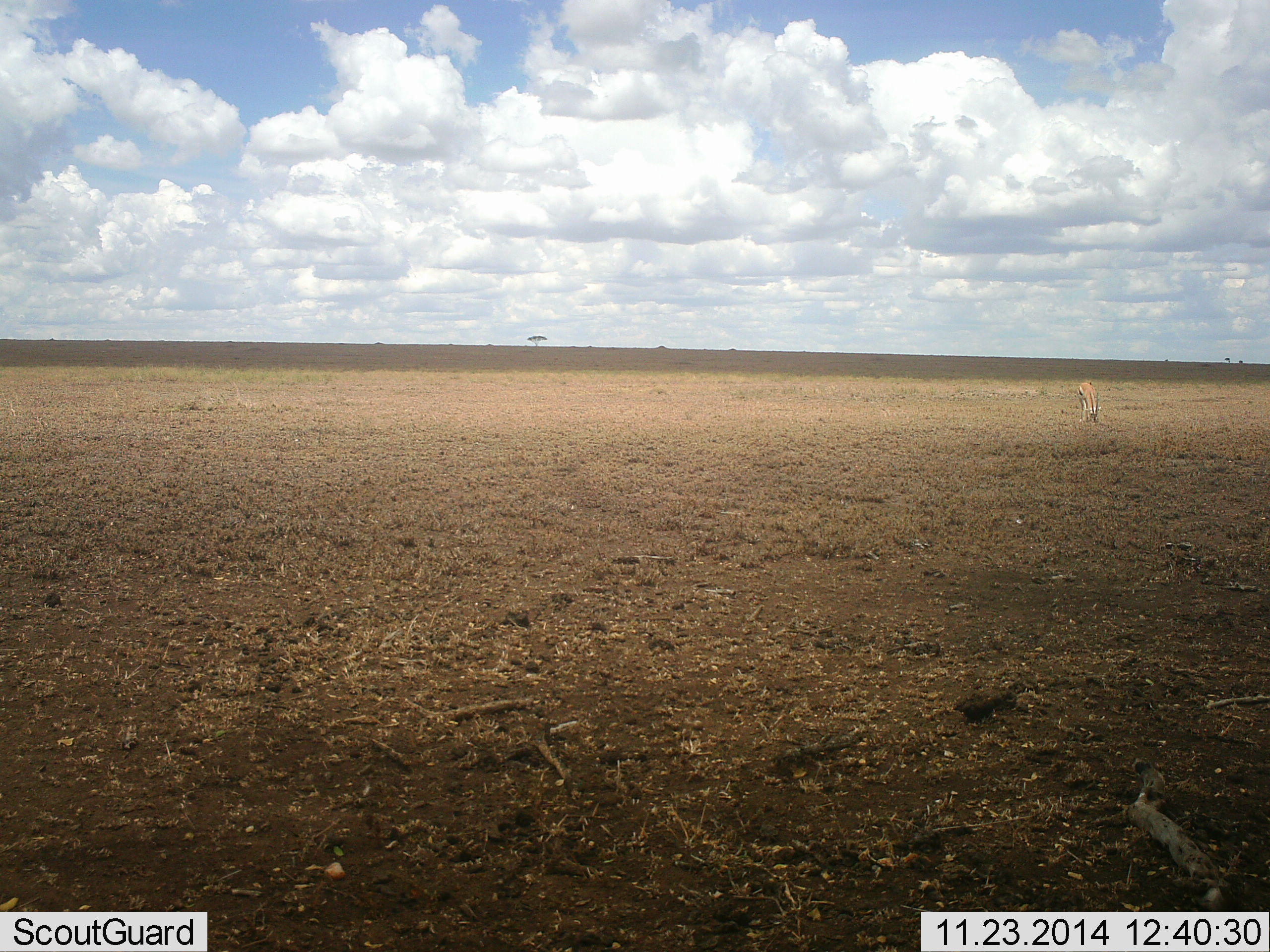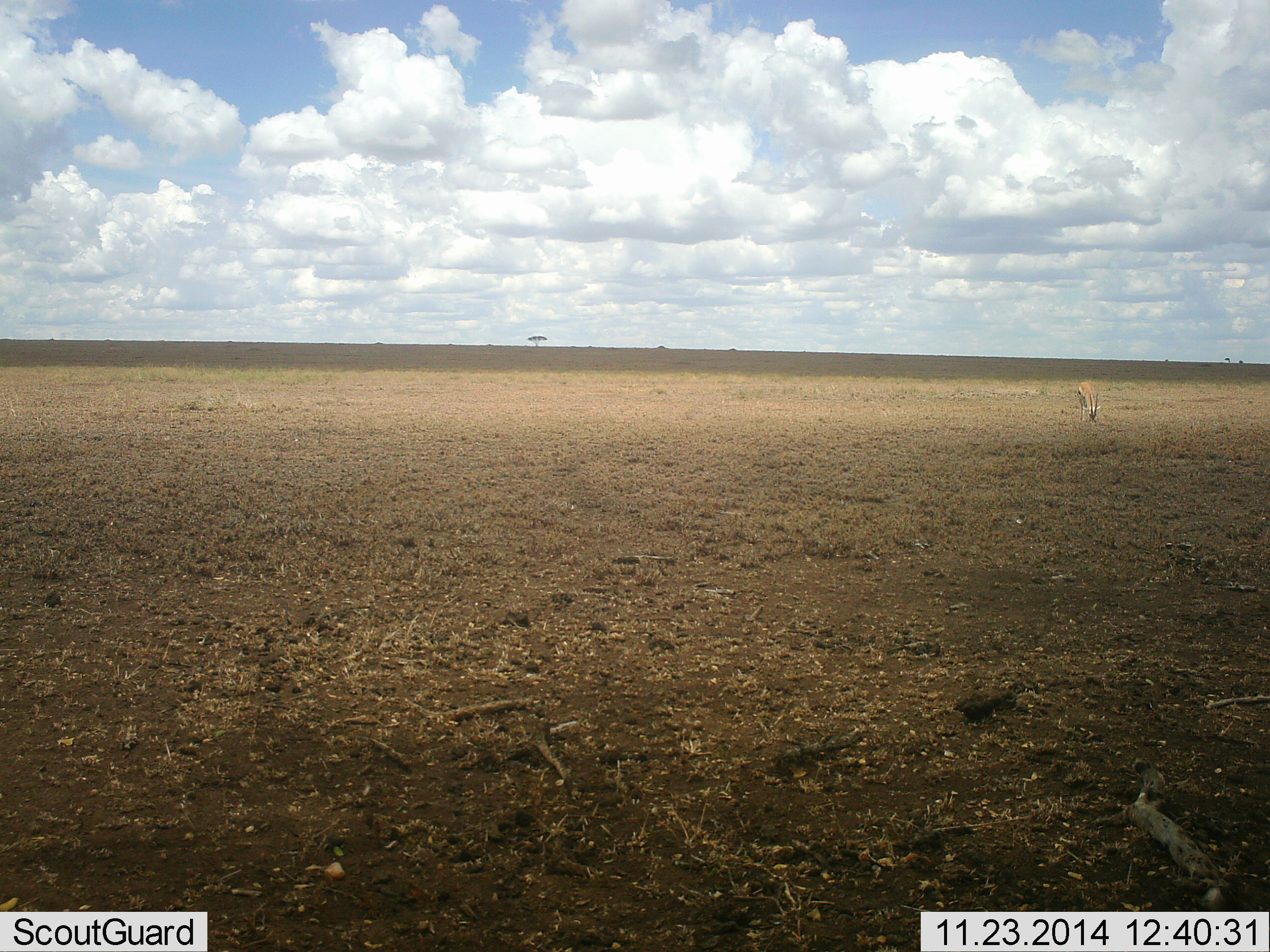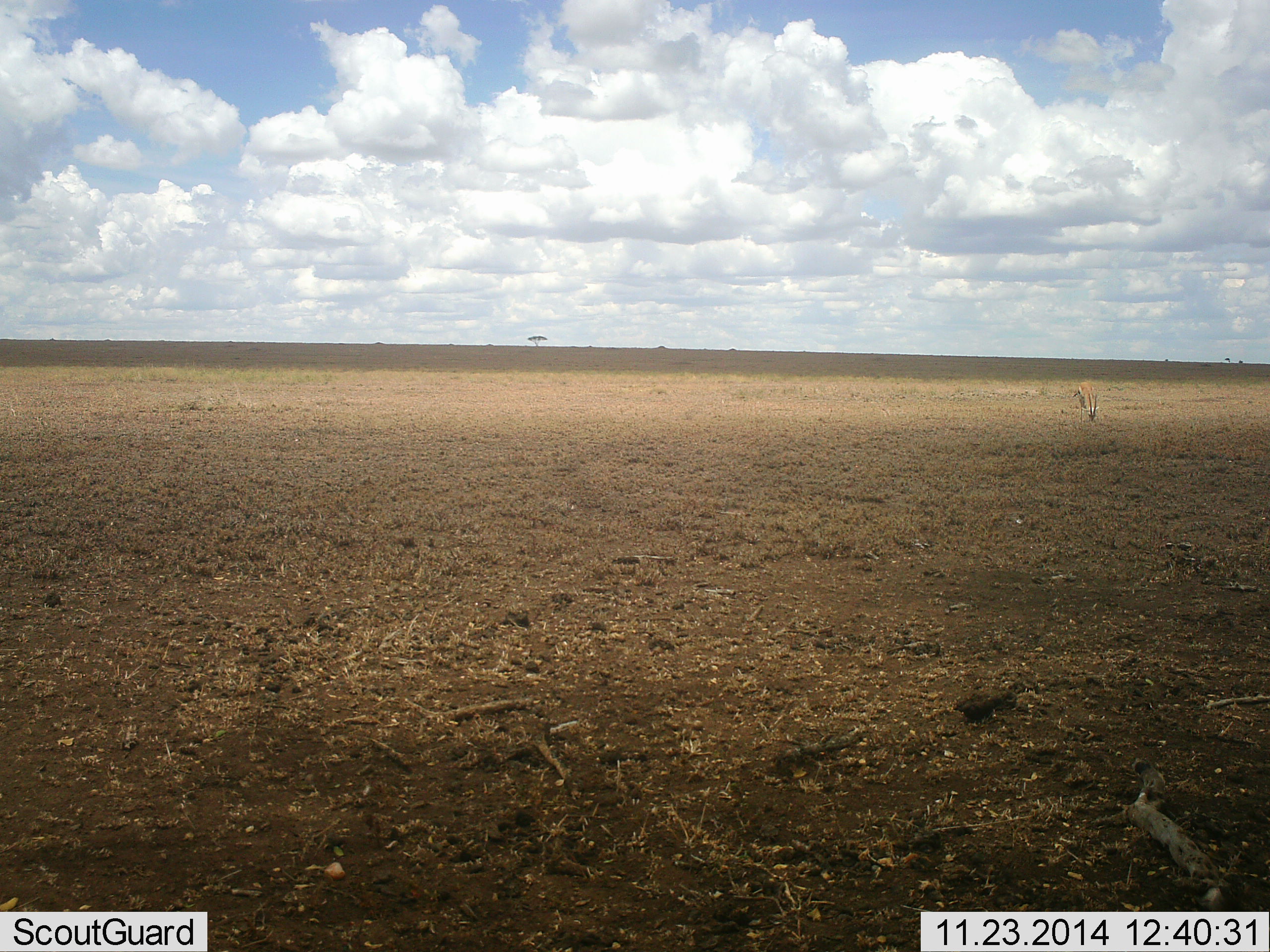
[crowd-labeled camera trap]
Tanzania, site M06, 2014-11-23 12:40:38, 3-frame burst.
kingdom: Animalia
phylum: Chordata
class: Mammalia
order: Artiodactyla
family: Bovidae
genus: Eudorcas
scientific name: Eudorcas thomsonii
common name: thomson's gazelle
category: gazellethomsons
Gazellethomsons (thomson's gazelle) (Eudorcas thomsonii), count 1. Behavior (volunteer vote fractions): standing 40%, resting 0%, moving 0%, interacting 0%. Young present (vote fraction): 0%. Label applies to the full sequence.